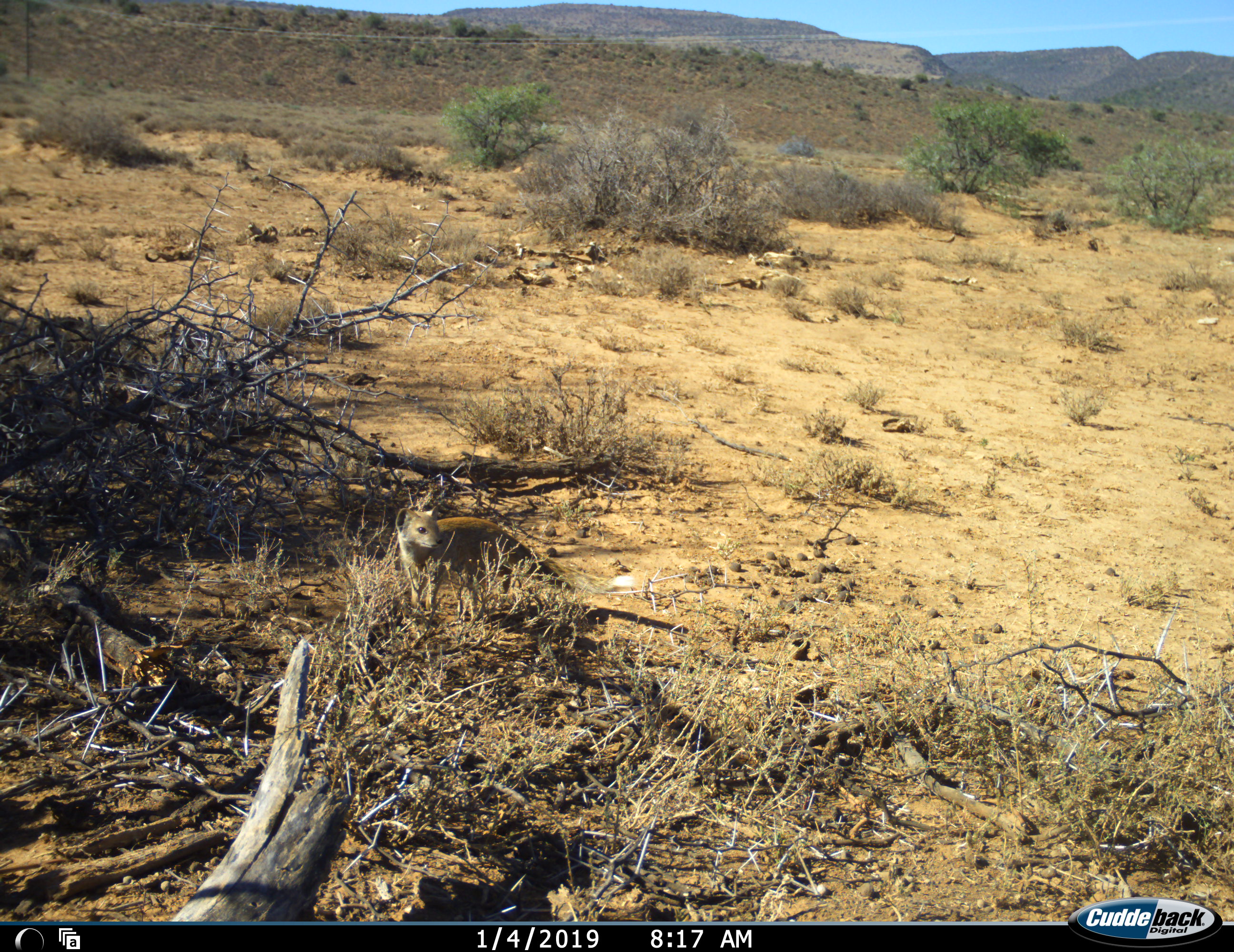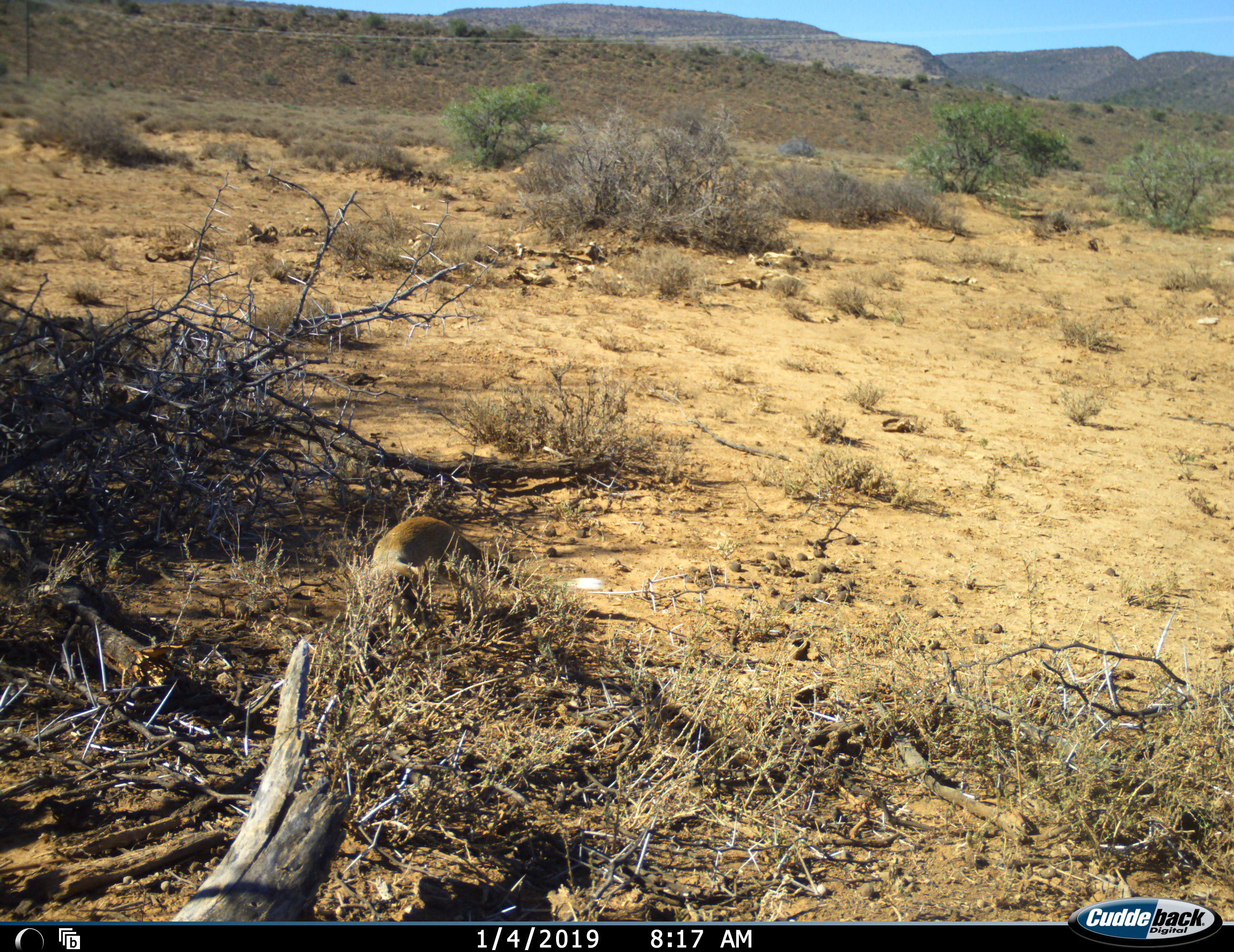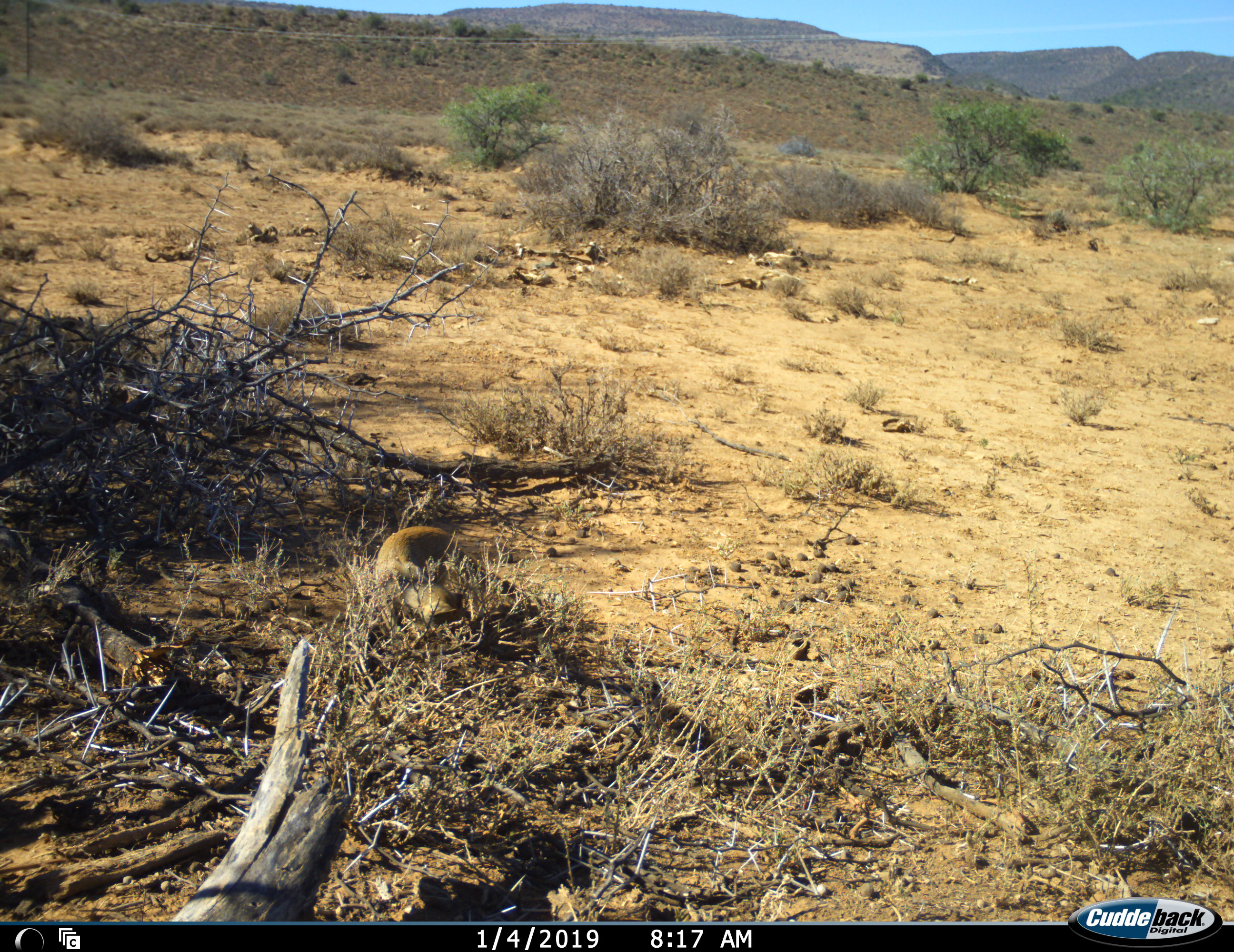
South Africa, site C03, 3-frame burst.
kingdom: Animalia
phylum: Chordata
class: Mammalia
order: Carnivora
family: Herpestidae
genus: Cynictis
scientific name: Cynictis penicillata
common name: yellow mongoose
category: mongooseyellow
Mongooseyellow (yellow mongoose) (Cynictis penicillata), count 1. Behavior (volunteer vote fractions): standing 33%, resting 0%, moving 67%, interacting 0%. Young present (vote fraction): 0%. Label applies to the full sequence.